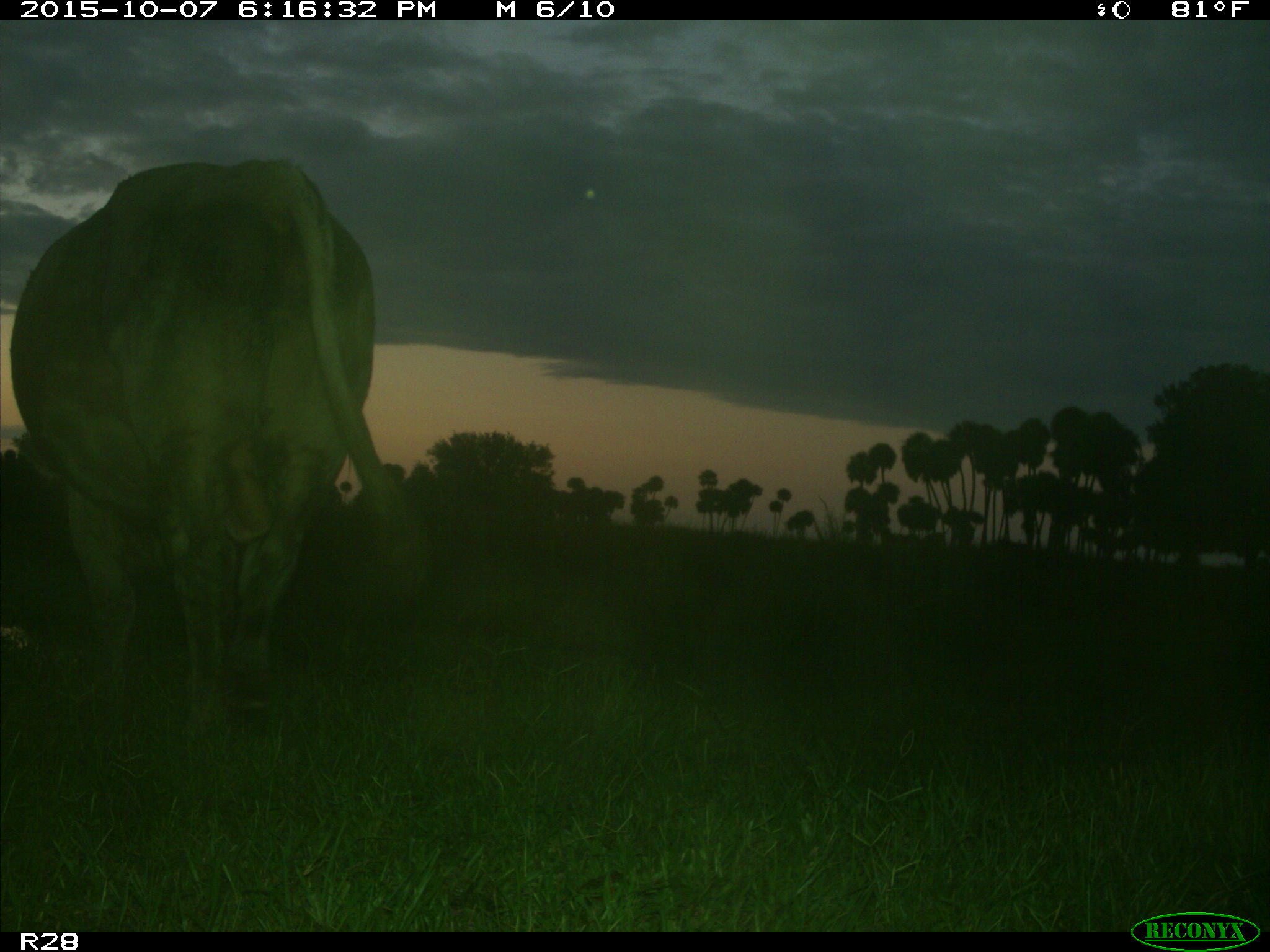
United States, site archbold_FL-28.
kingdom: Animalia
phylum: Chordata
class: Mammalia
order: Artiodactyla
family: Bovidae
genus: Bos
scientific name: Bos taurus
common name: domestic cow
Bos taurus (domestic cow).